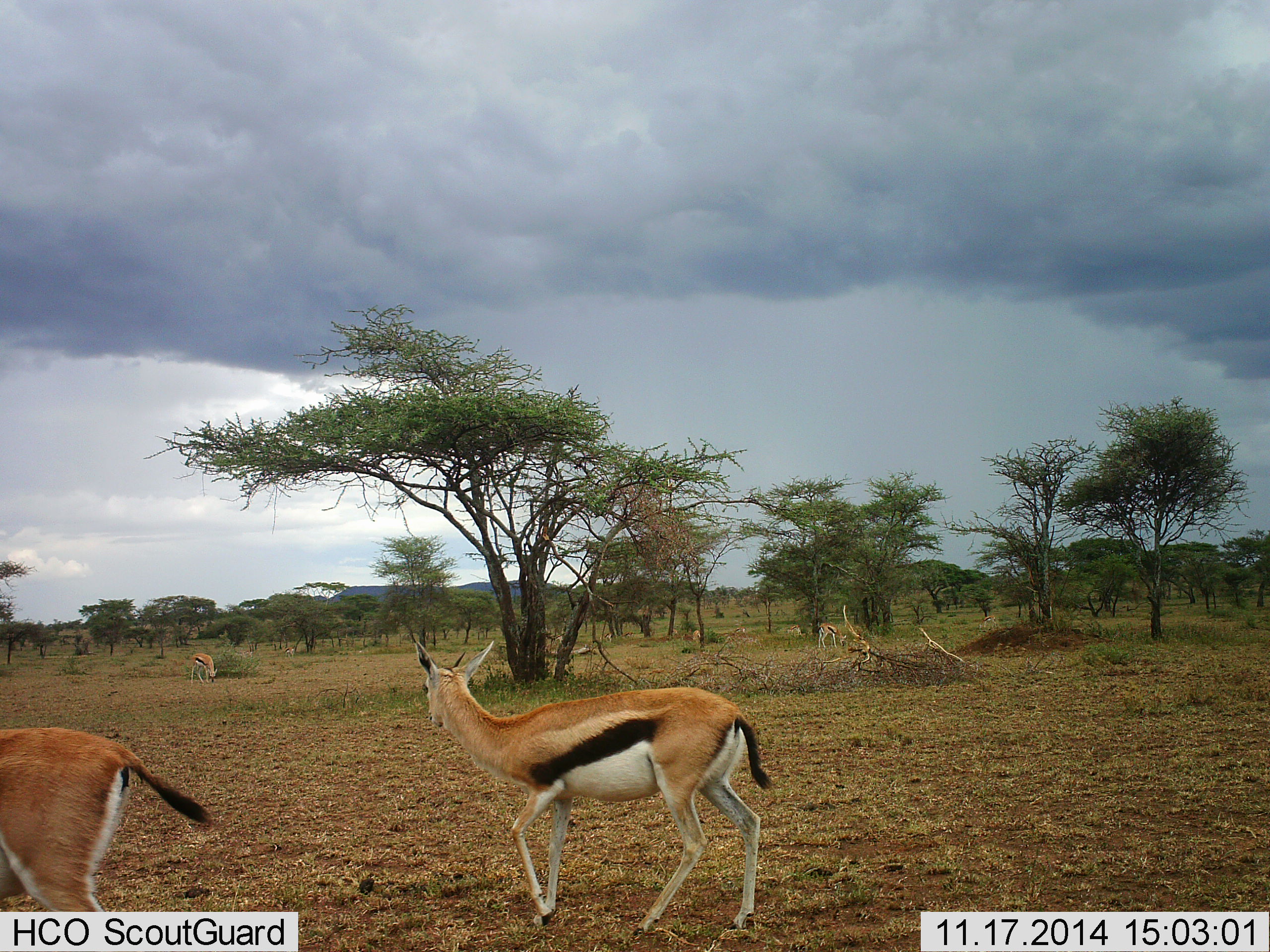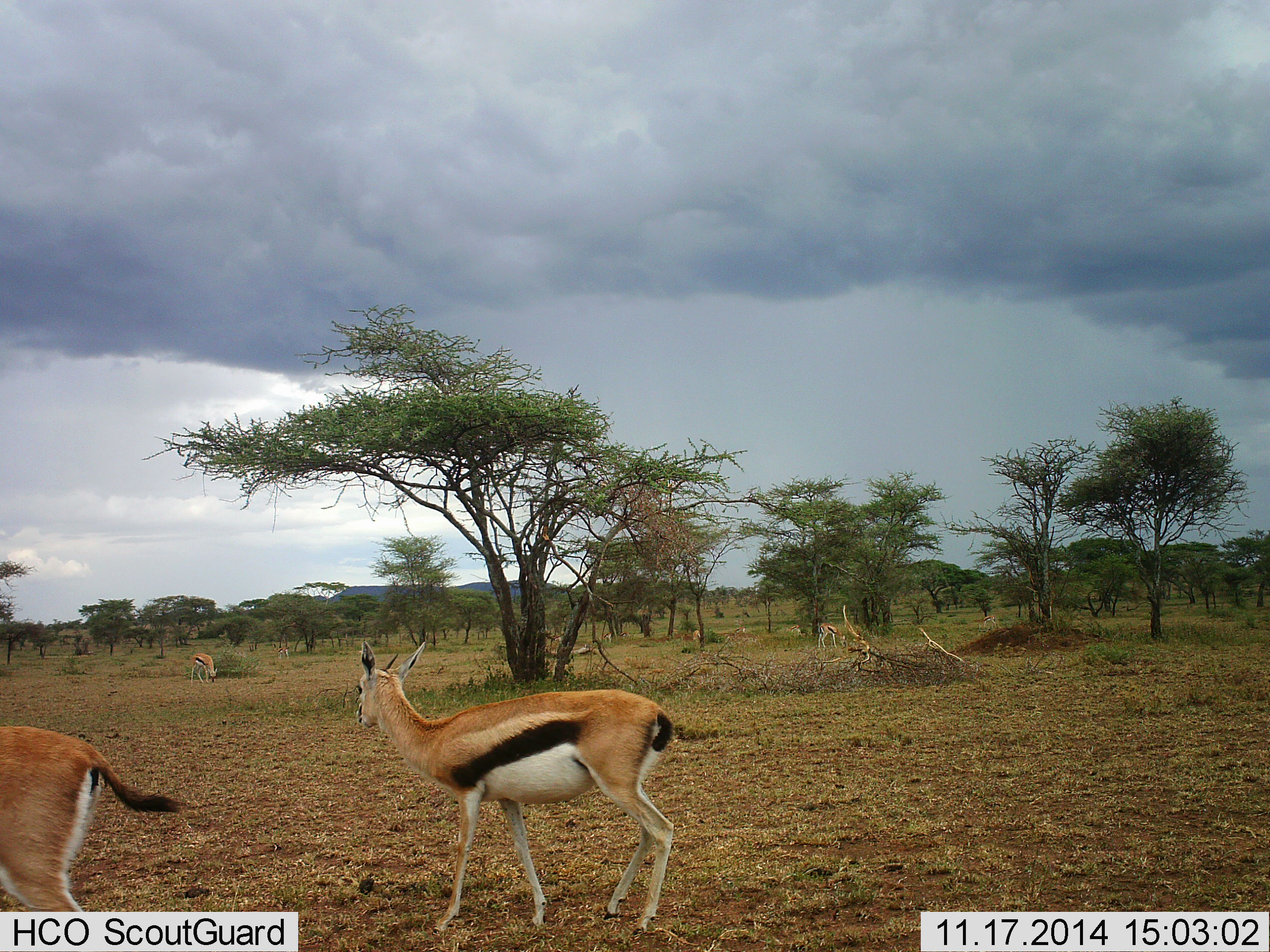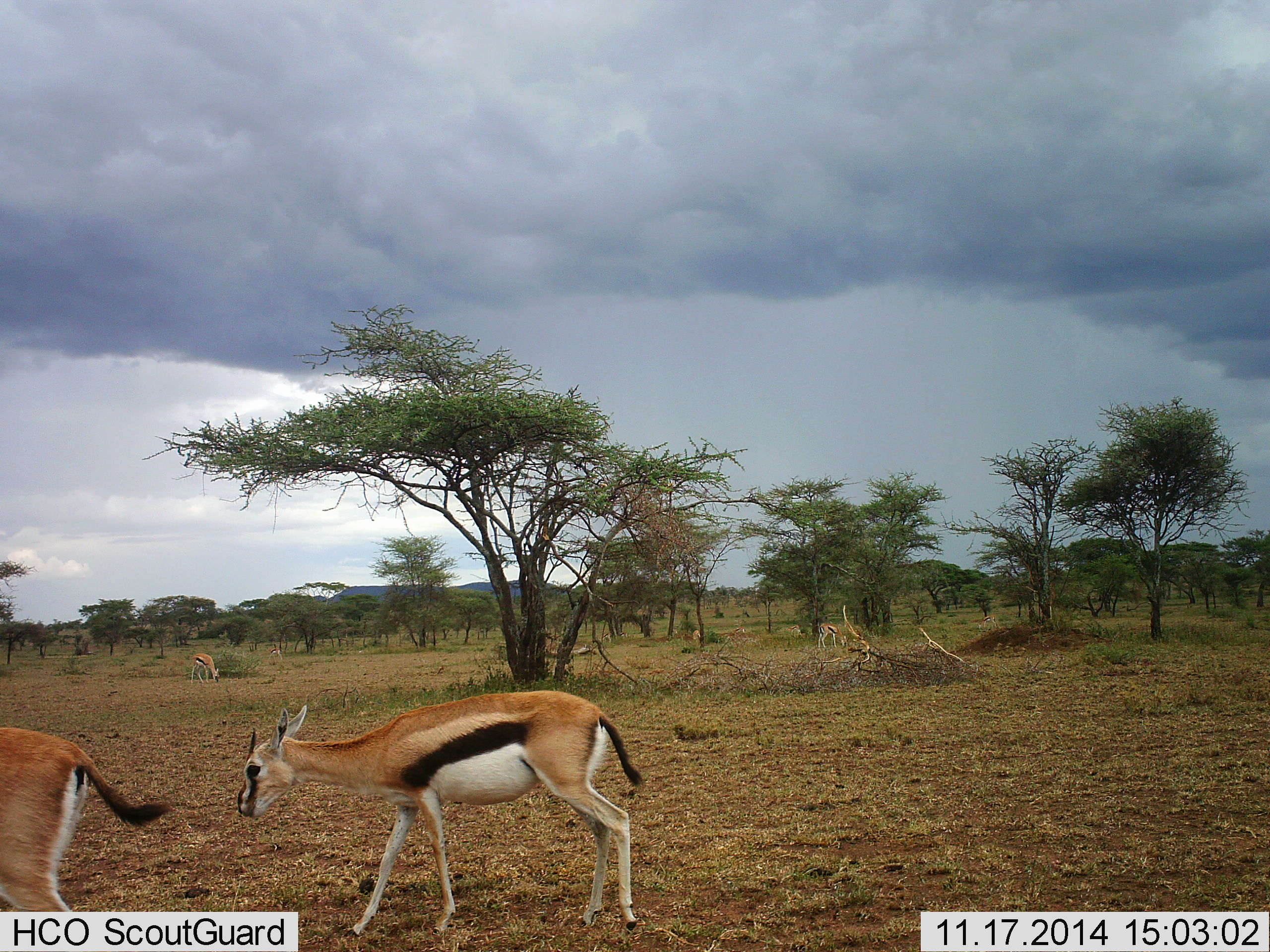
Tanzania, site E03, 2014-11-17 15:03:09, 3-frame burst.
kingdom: Animalia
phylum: Chordata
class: Mammalia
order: Artiodactyla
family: Bovidae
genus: Eudorcas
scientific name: Eudorcas thomsonii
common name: thomson's gazelle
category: gazellethomsons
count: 4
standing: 60%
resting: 0%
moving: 80%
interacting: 0%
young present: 0%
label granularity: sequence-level